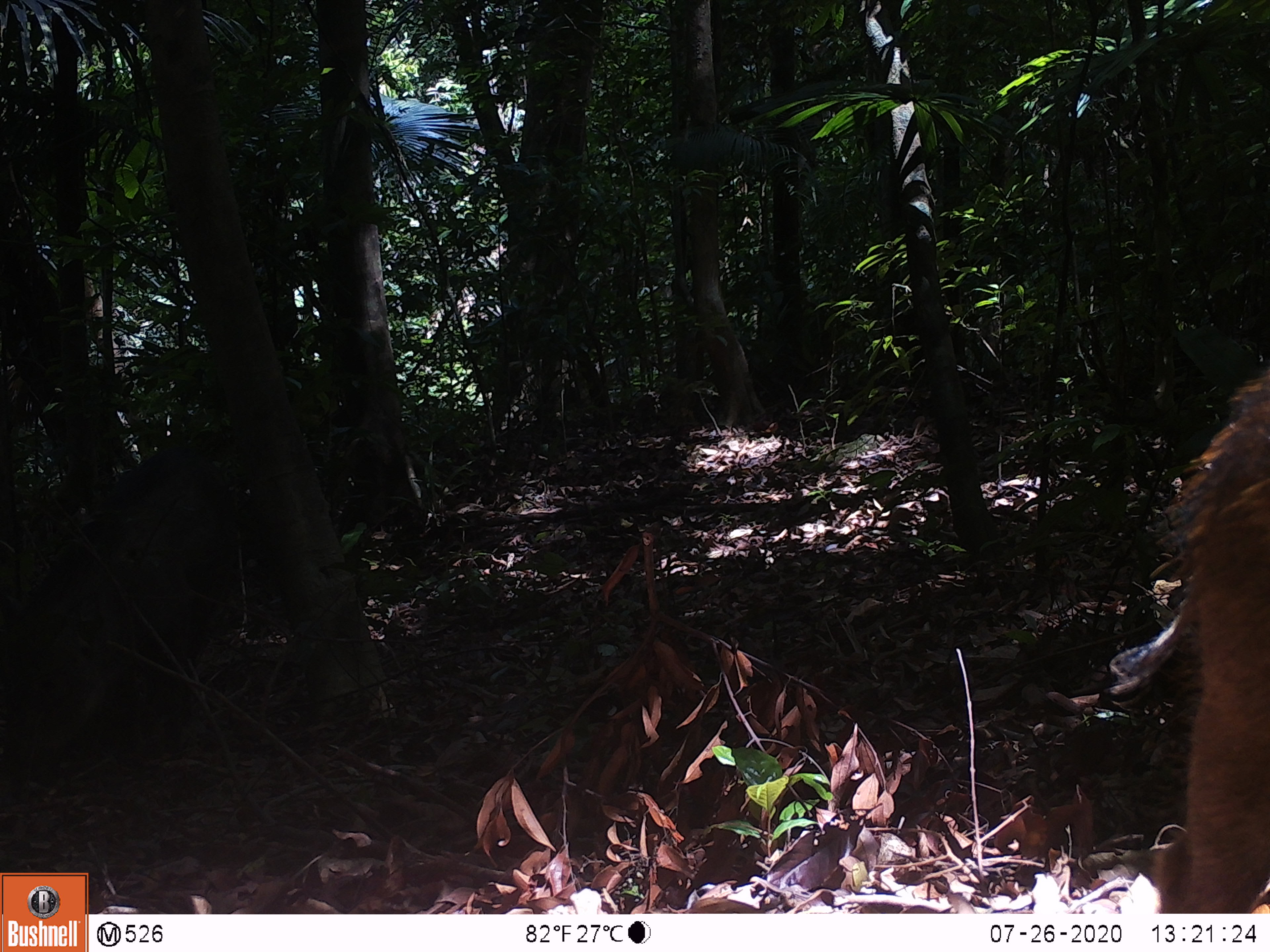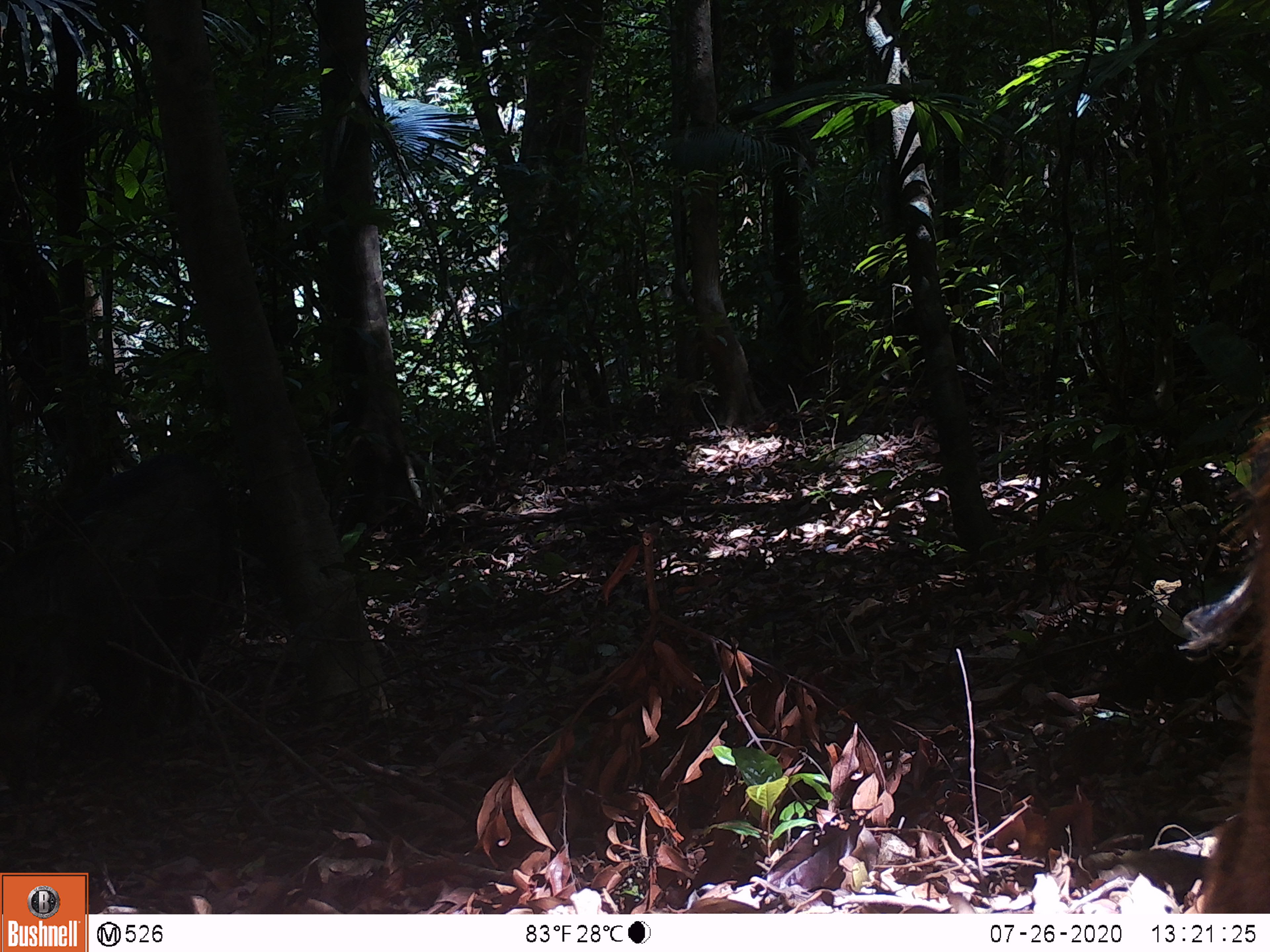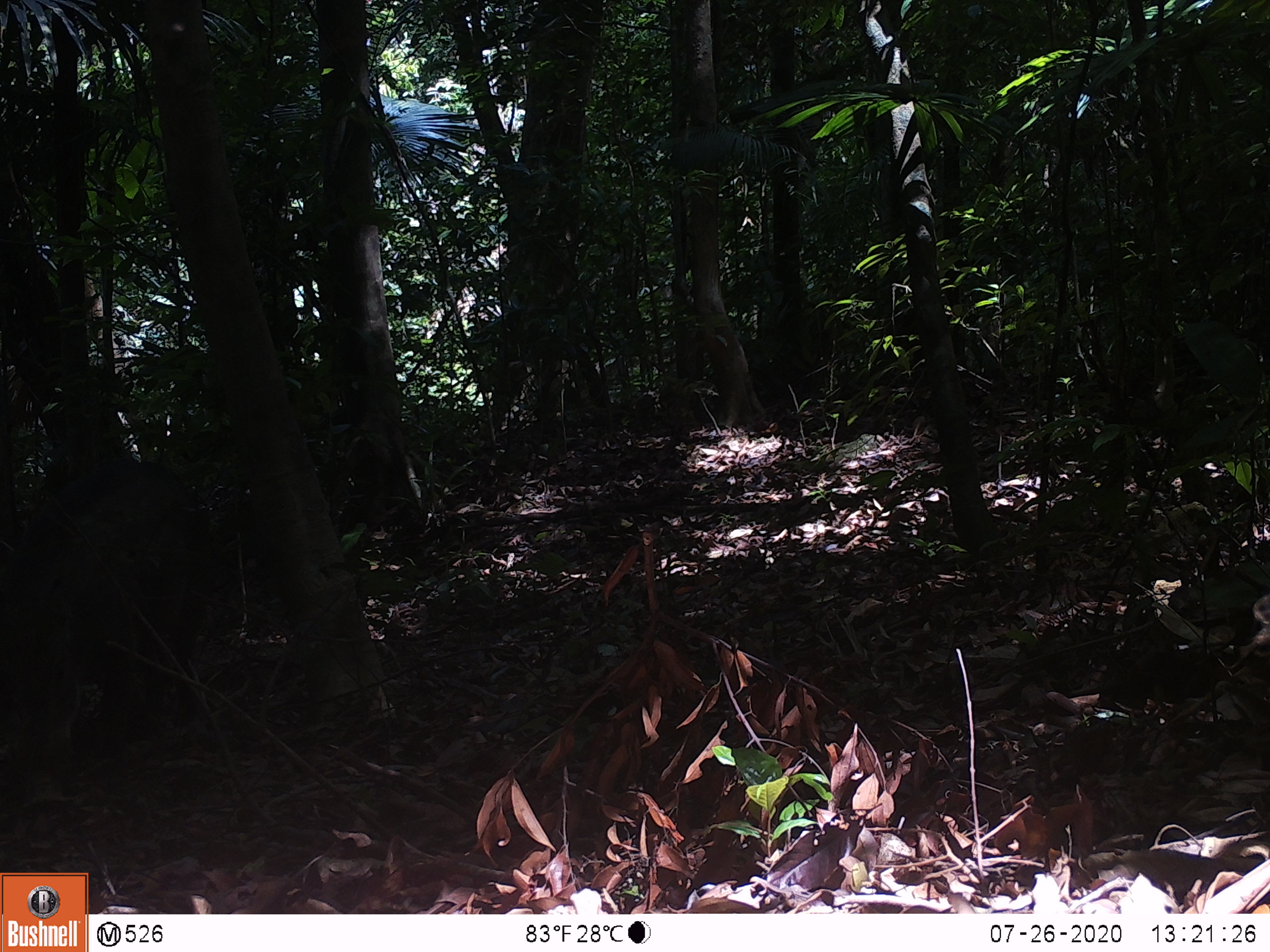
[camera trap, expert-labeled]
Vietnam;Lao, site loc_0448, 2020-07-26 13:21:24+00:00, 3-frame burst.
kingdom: Animalia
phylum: Chordata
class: Mammalia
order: Artiodactyla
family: Suidae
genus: Sus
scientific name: Sus scrofa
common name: eurasian wild pig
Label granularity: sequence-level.